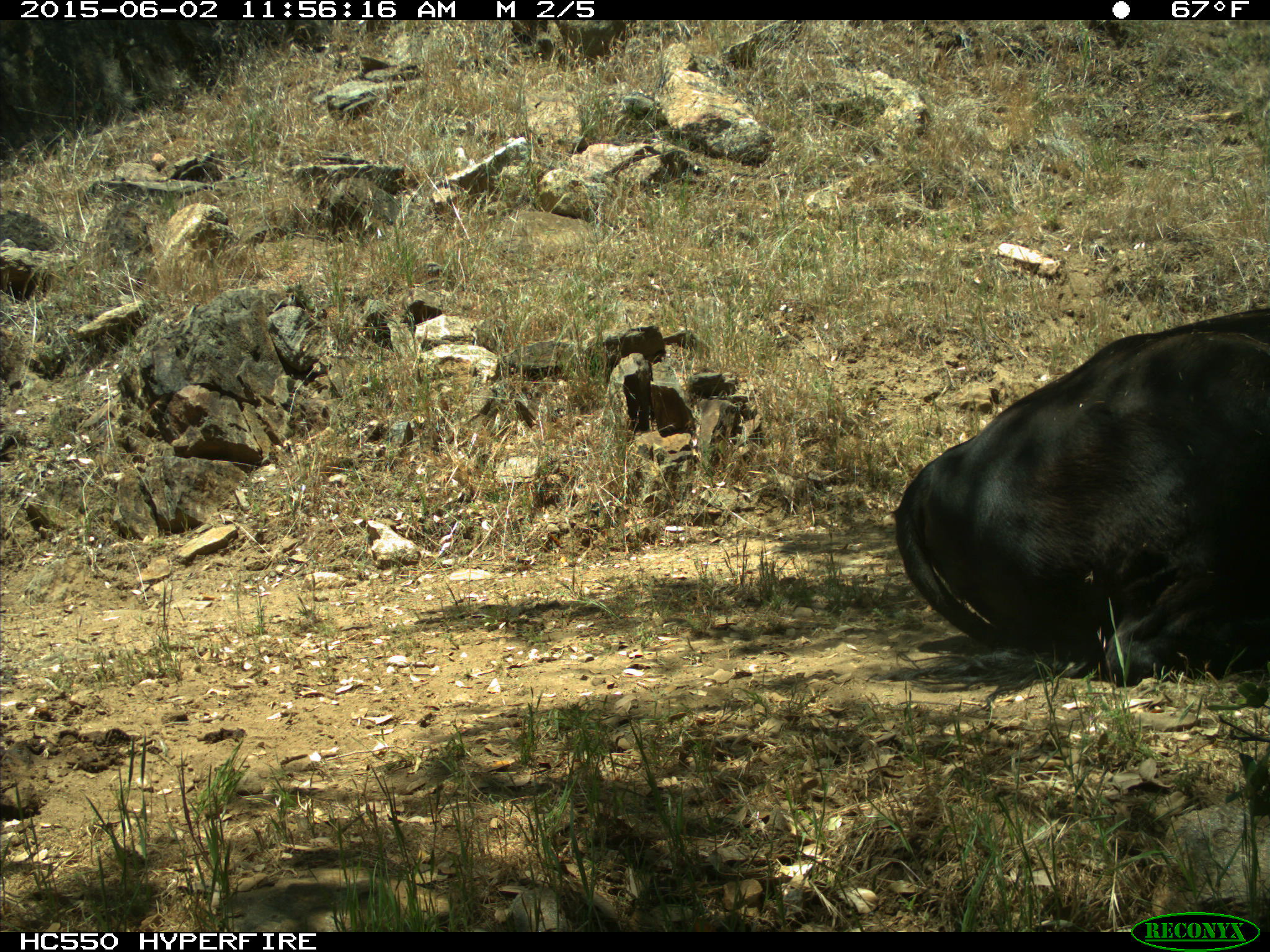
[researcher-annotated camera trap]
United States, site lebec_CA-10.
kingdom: Animalia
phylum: Chordata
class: Mammalia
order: Artiodactyla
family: Bovidae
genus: Bos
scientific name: Bos taurus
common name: domestic cow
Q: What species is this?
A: Bos taurus (domestic cow).